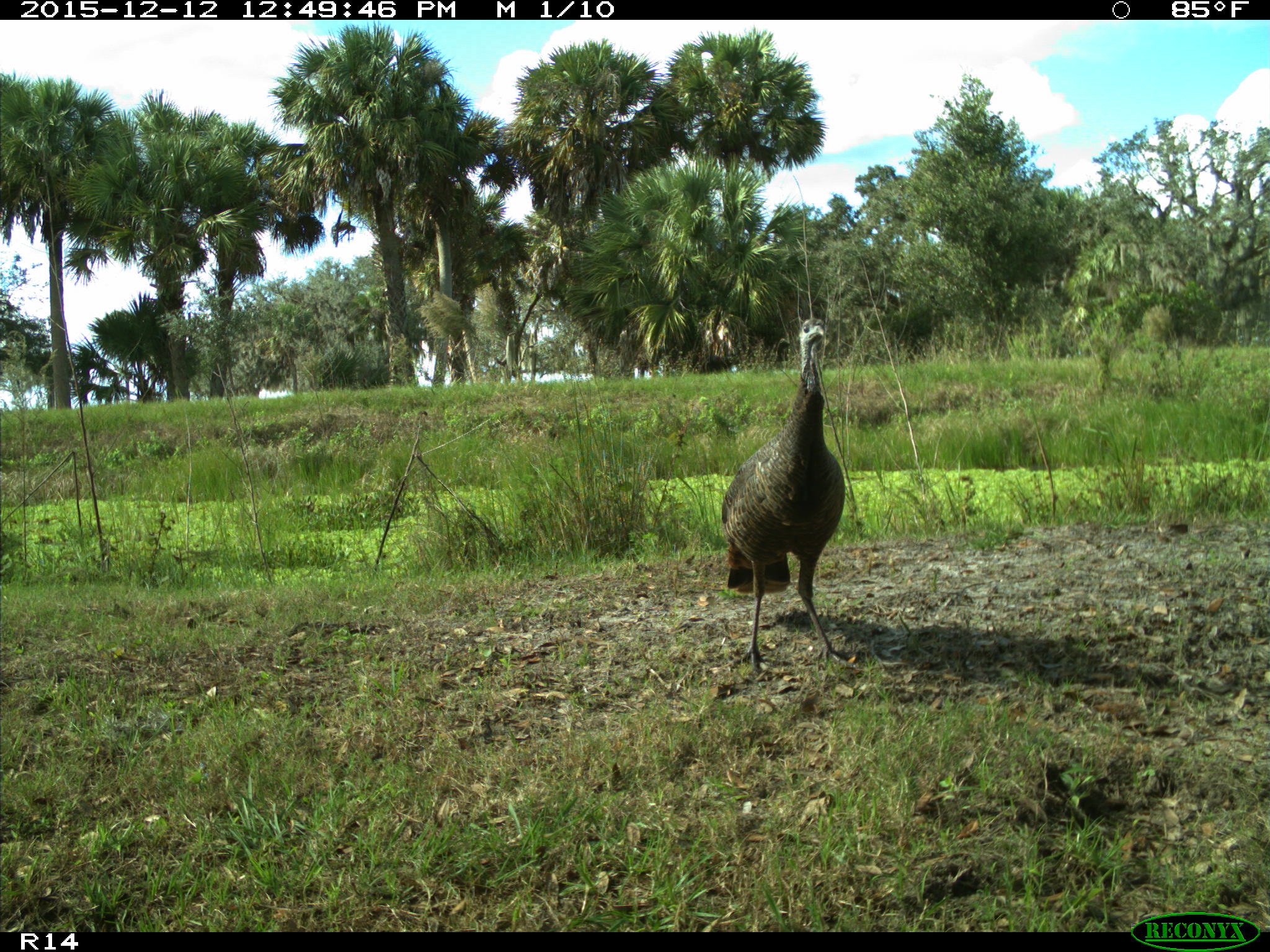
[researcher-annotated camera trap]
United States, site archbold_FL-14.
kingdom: Animalia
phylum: Chordata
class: Aves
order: Galliformes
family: Phasianidae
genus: Meleagris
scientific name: Meleagris gallopavo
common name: wild turkey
Meleagris gallopavo (wild turkey).